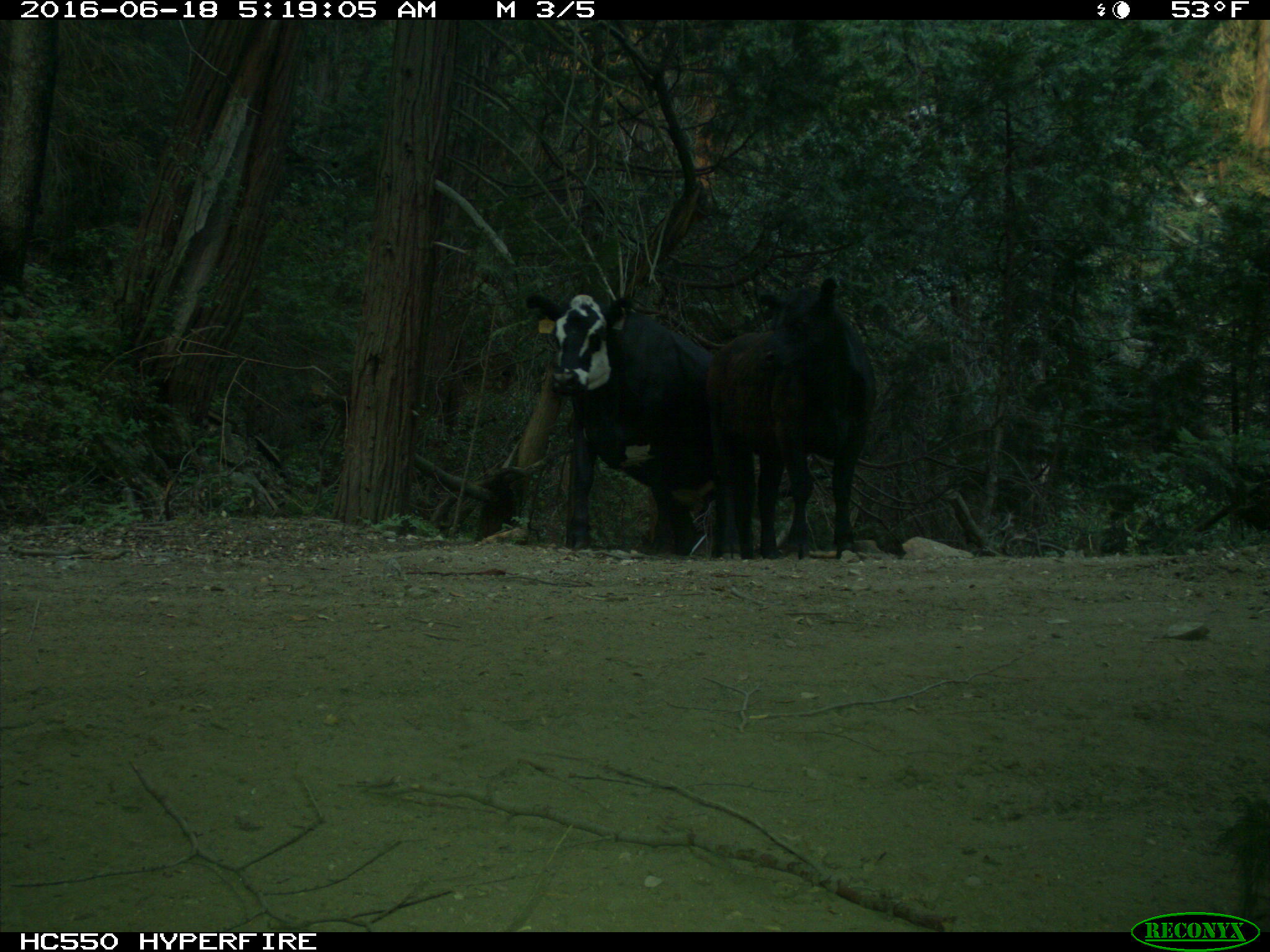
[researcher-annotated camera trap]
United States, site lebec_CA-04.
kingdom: Animalia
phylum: Chordata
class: Mammalia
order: Artiodactyla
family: Bovidae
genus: Bos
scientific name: Bos taurus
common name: domestic cow